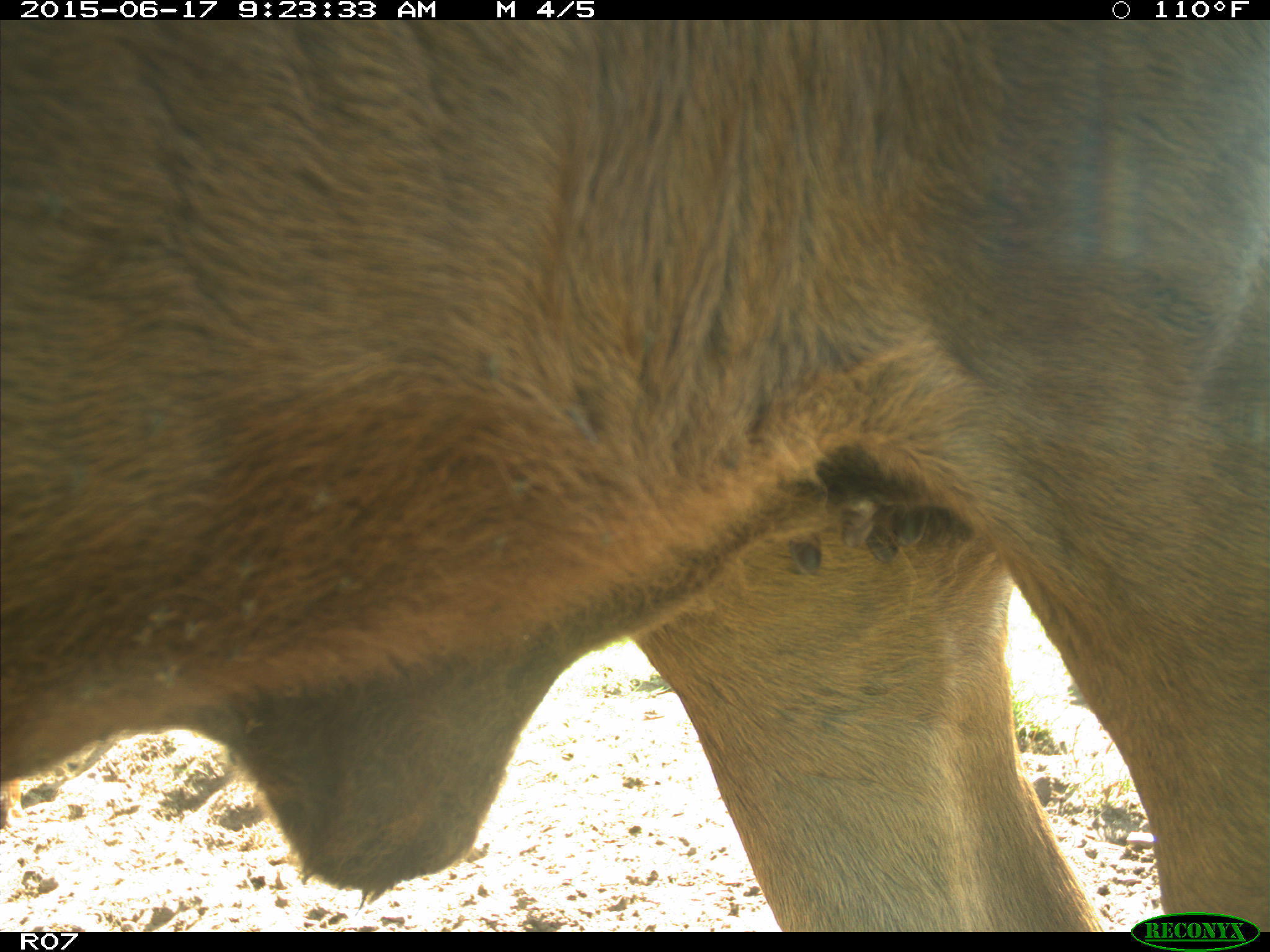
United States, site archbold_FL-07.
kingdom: Animalia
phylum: Chordata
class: Mammalia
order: Artiodactyla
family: Bovidae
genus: Bos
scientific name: Bos taurus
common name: domestic cow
Bos taurus (domestic cow).